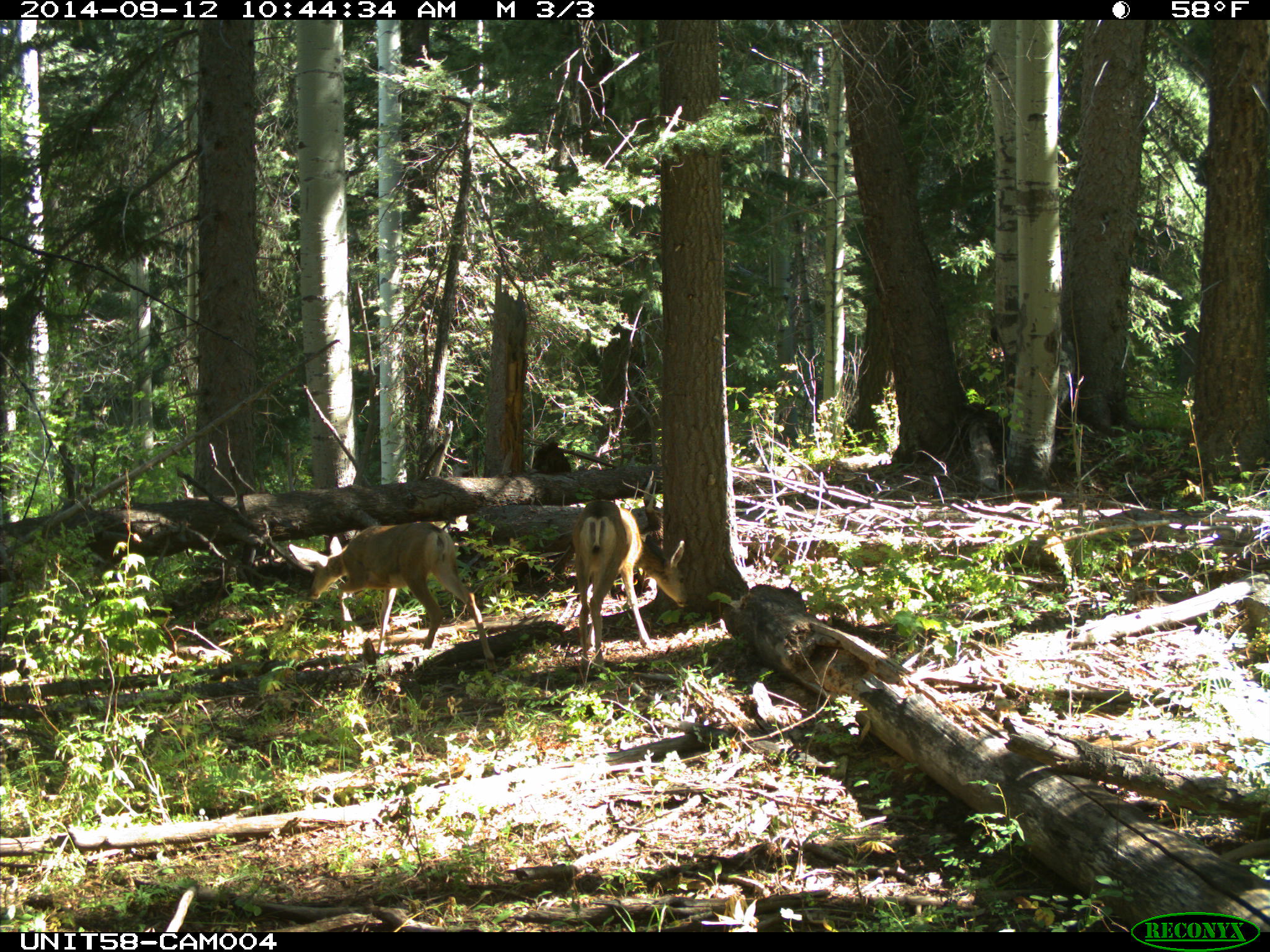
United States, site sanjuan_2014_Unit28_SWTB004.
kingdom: Animalia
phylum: Chordata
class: Mammalia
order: Artiodactyla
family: Cervidae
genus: Odocoileus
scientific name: Odocoileus hemionus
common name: mule deer